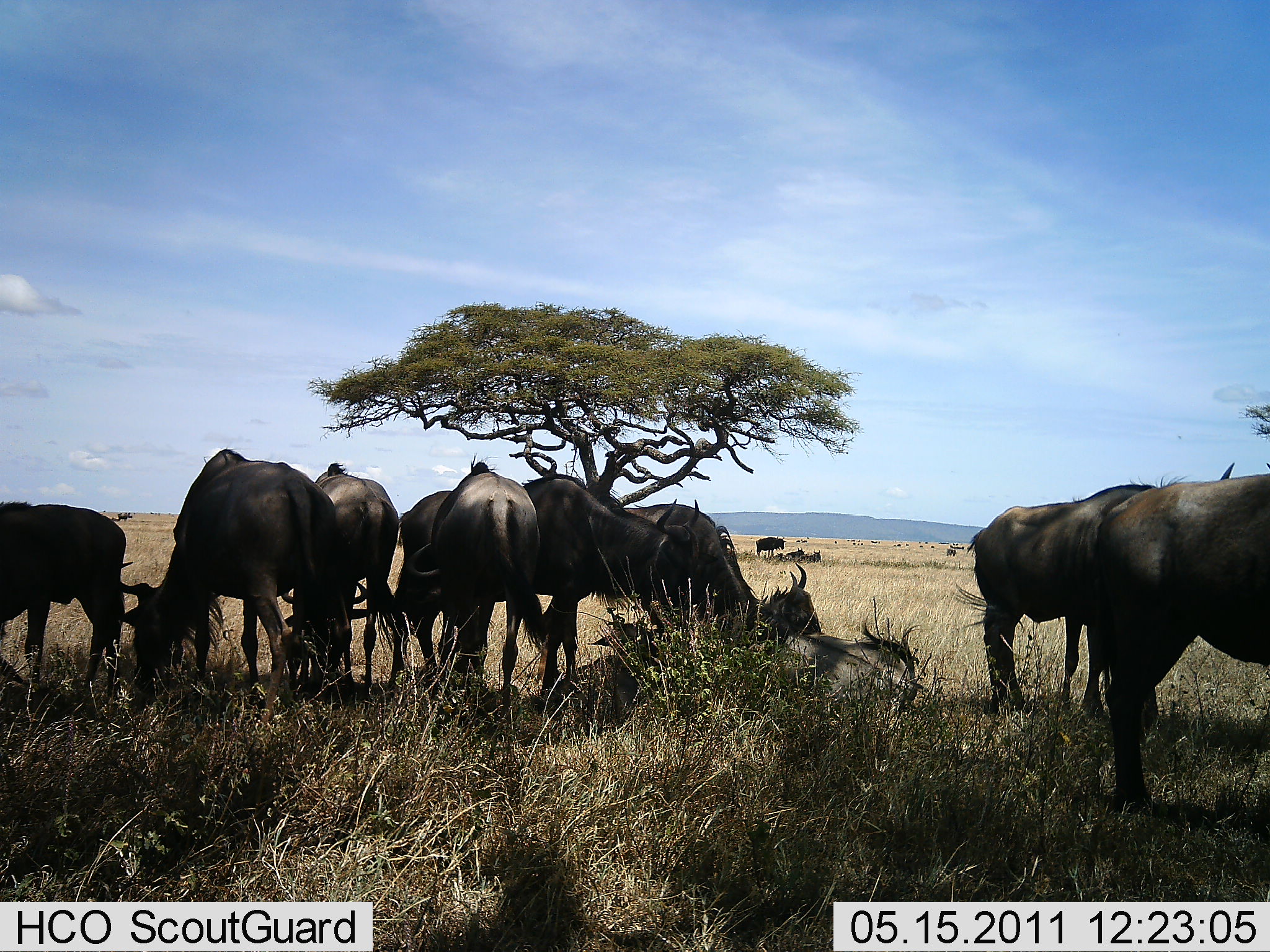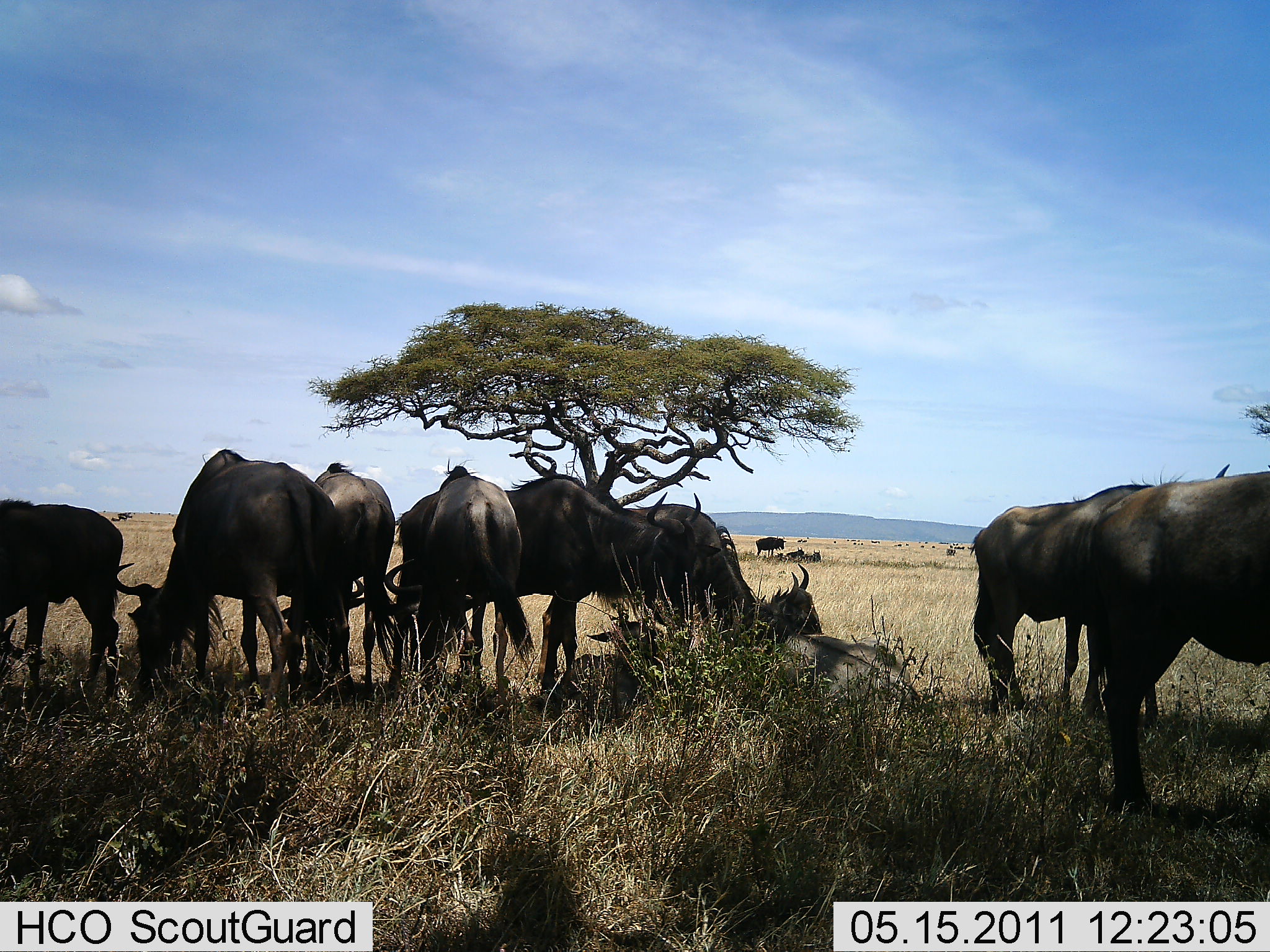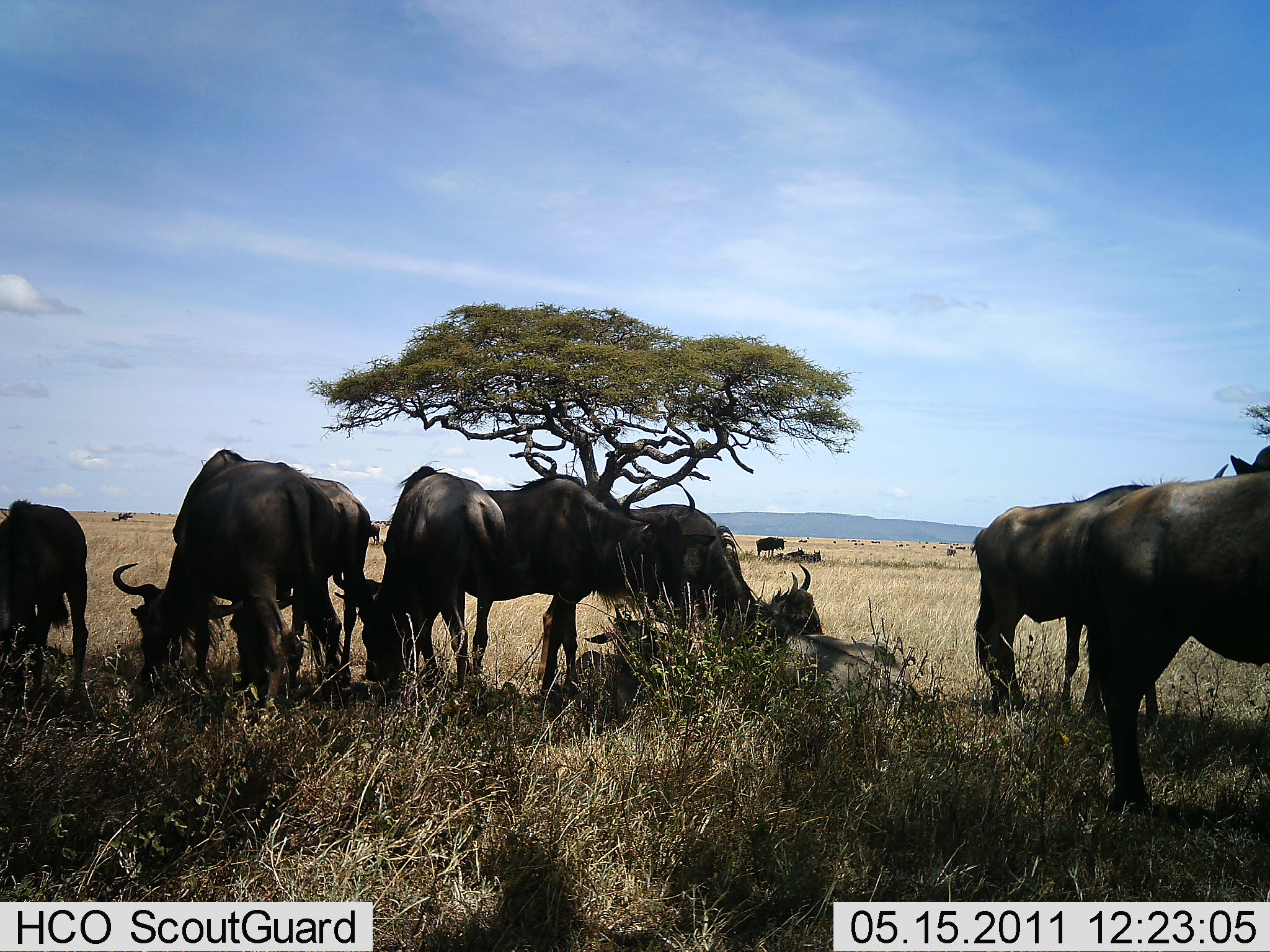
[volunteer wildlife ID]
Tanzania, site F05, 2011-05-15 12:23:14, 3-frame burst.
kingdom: Animalia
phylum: Chordata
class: Mammalia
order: Artiodactyla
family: Bovidae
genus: Connochaetes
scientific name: Connochaetes taurinus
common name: blue wildebeest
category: wildebeest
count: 10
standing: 67%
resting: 58%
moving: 8%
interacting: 8%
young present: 8%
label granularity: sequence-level